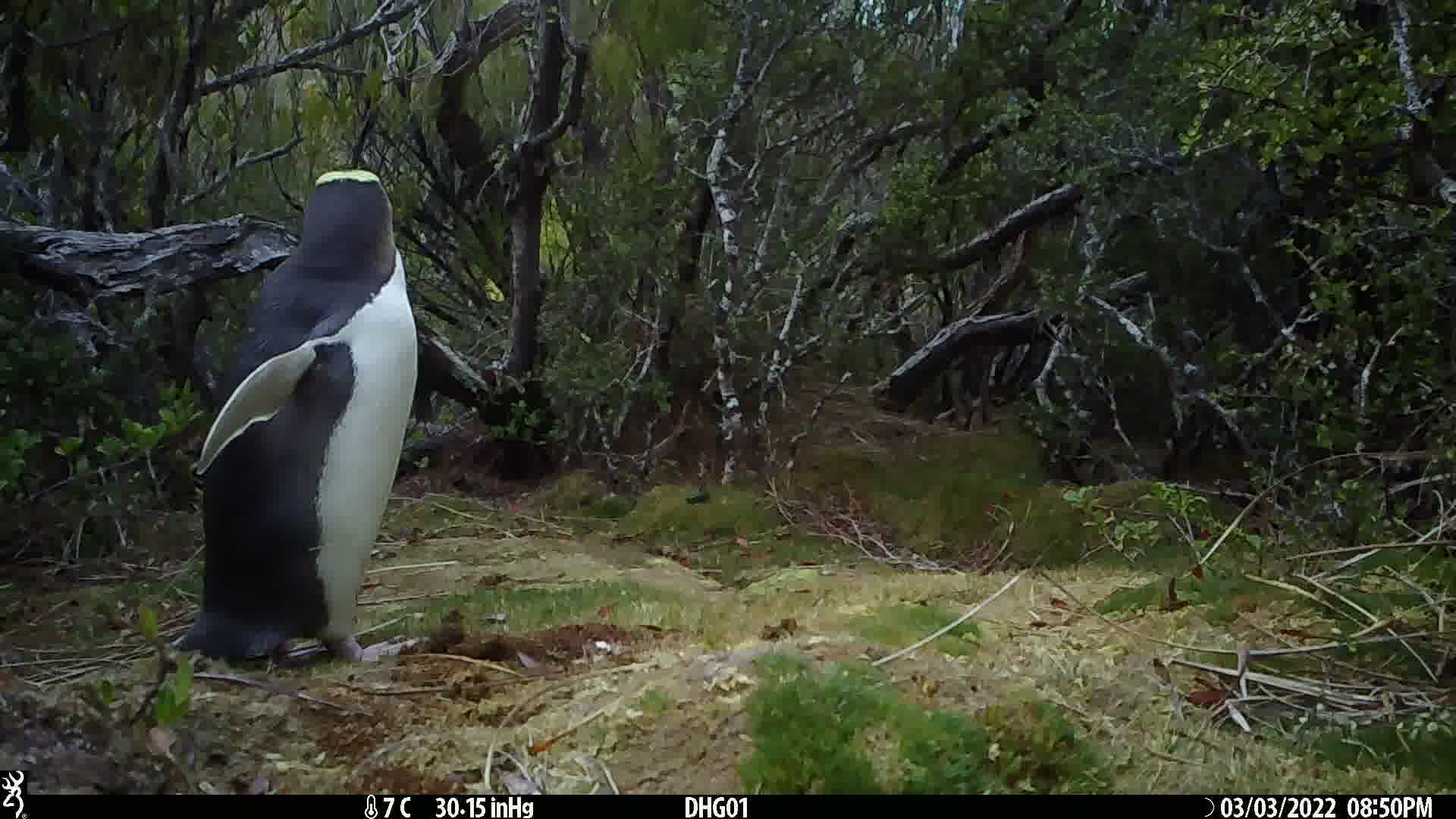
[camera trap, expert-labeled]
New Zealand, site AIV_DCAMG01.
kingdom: Animalia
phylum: Chordata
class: Aves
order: Sphenisciformes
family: Spheniscidae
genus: Megadyptes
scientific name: Megadyptes antipodes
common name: yellow-eyed penguin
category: yellow eyed penguin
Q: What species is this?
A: Yellow eyed penguin (yellow-eyed penguin) (Megadyptes antipodes).